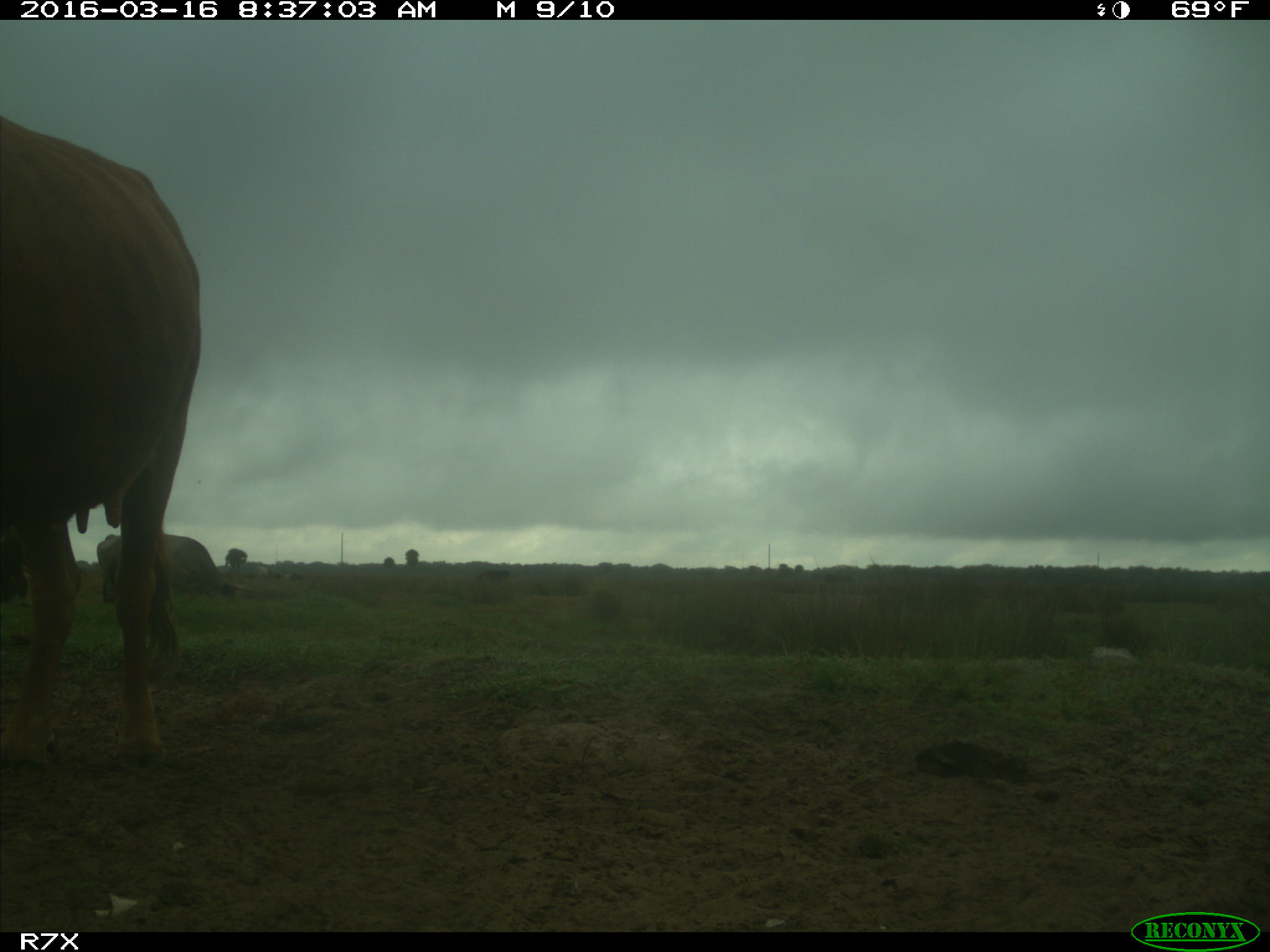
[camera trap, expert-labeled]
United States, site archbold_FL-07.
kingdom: Animalia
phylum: Chordata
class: Mammalia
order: Artiodactyla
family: Bovidae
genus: Bos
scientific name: Bos taurus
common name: domestic cow